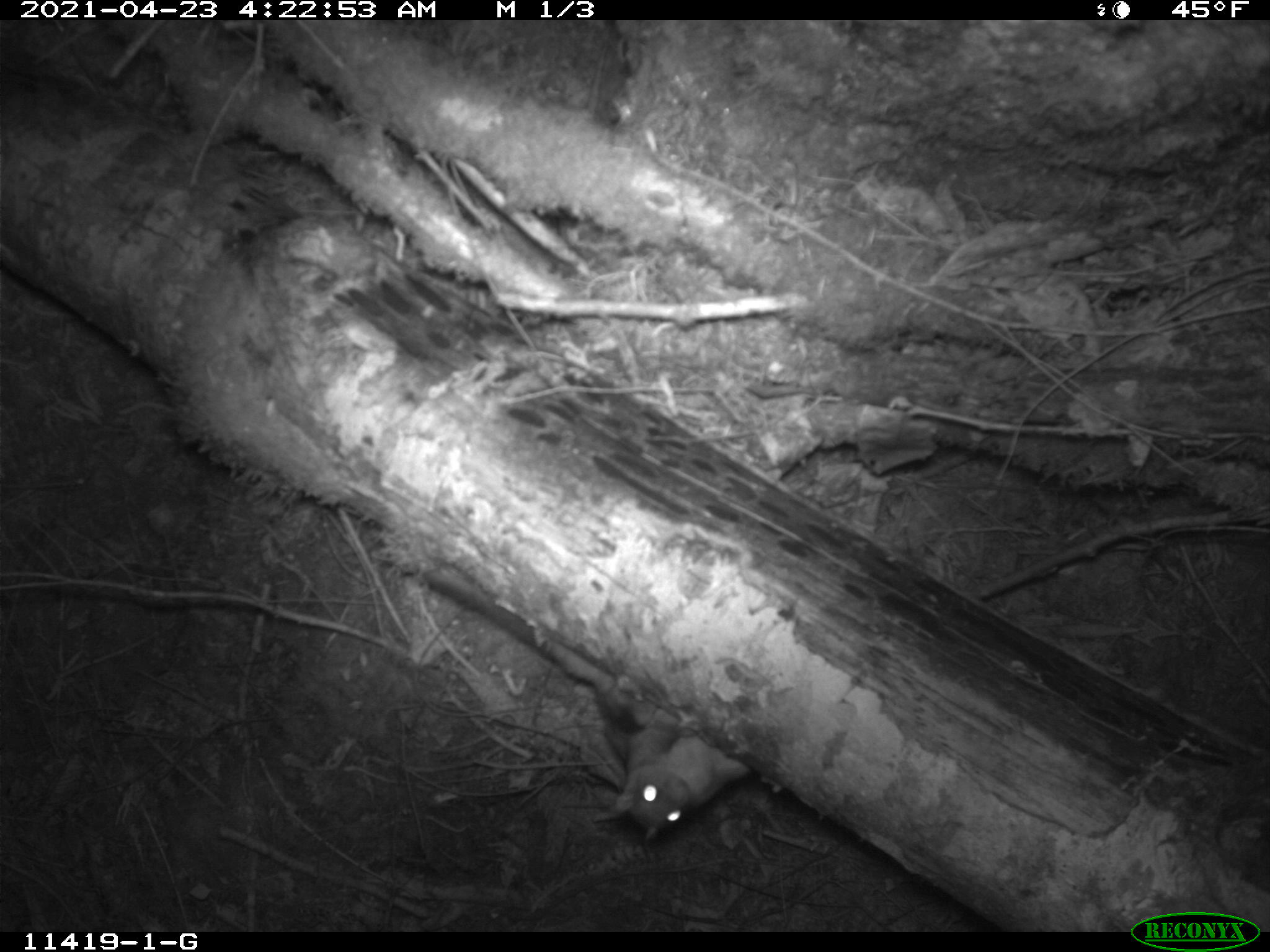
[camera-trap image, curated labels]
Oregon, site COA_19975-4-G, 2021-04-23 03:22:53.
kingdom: Animalia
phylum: Chordata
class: Mammalia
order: Rodentia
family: Sciuridae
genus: Glaucomys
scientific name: Glaucomys oregonensis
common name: humboldt's flying squirrel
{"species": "humboldt's flying squirrel (Glaucomys oregonensis)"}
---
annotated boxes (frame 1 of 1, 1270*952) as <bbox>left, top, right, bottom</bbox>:
humboldt's flying squirrel: <bbox>414, 560, 756, 845</bbox>